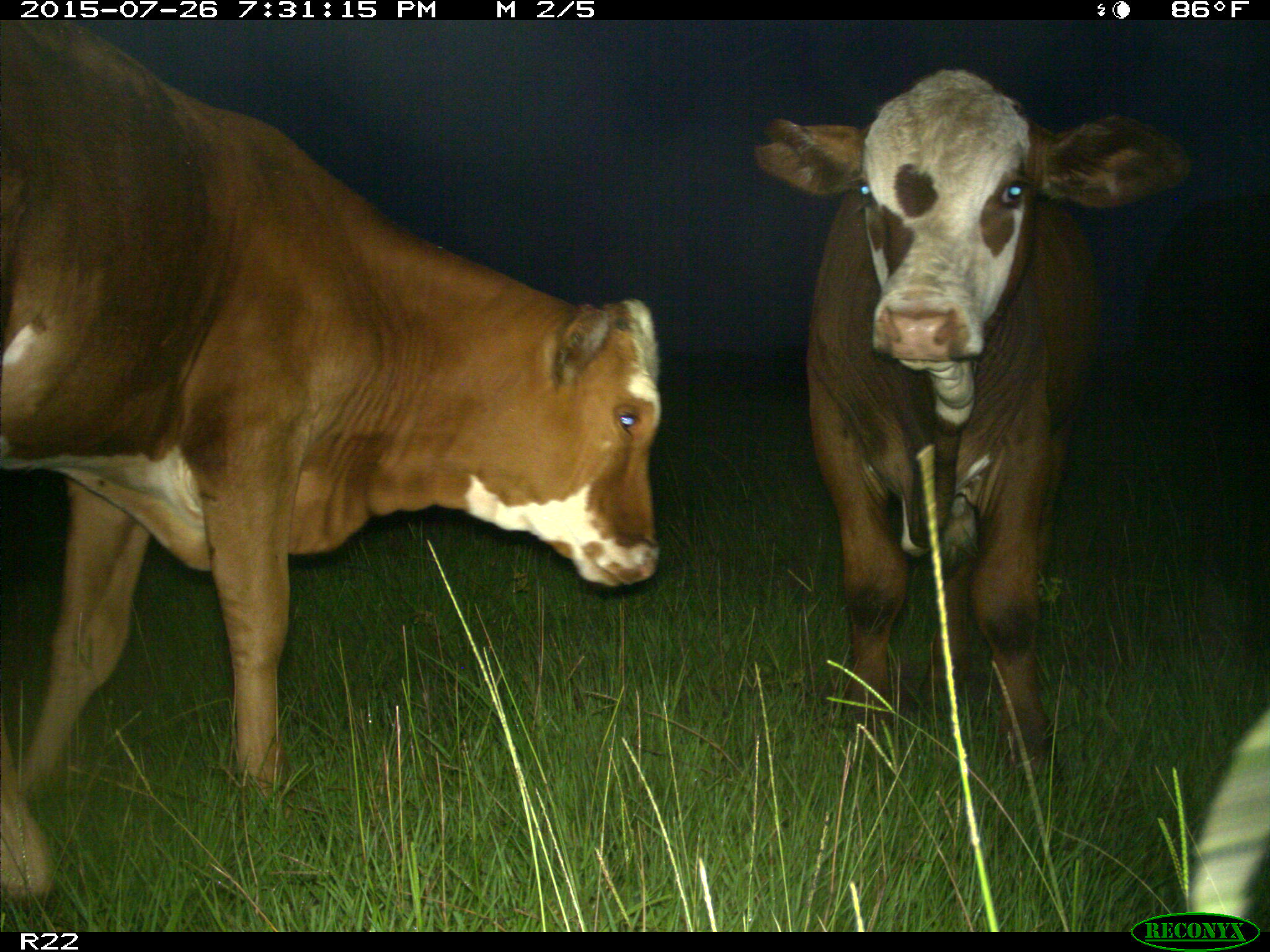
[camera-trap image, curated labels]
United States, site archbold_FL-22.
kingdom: Animalia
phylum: Chordata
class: Mammalia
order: Artiodactyla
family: Bovidae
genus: Bos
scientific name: Bos taurus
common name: domestic cow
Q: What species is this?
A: Bos taurus (domestic cow).